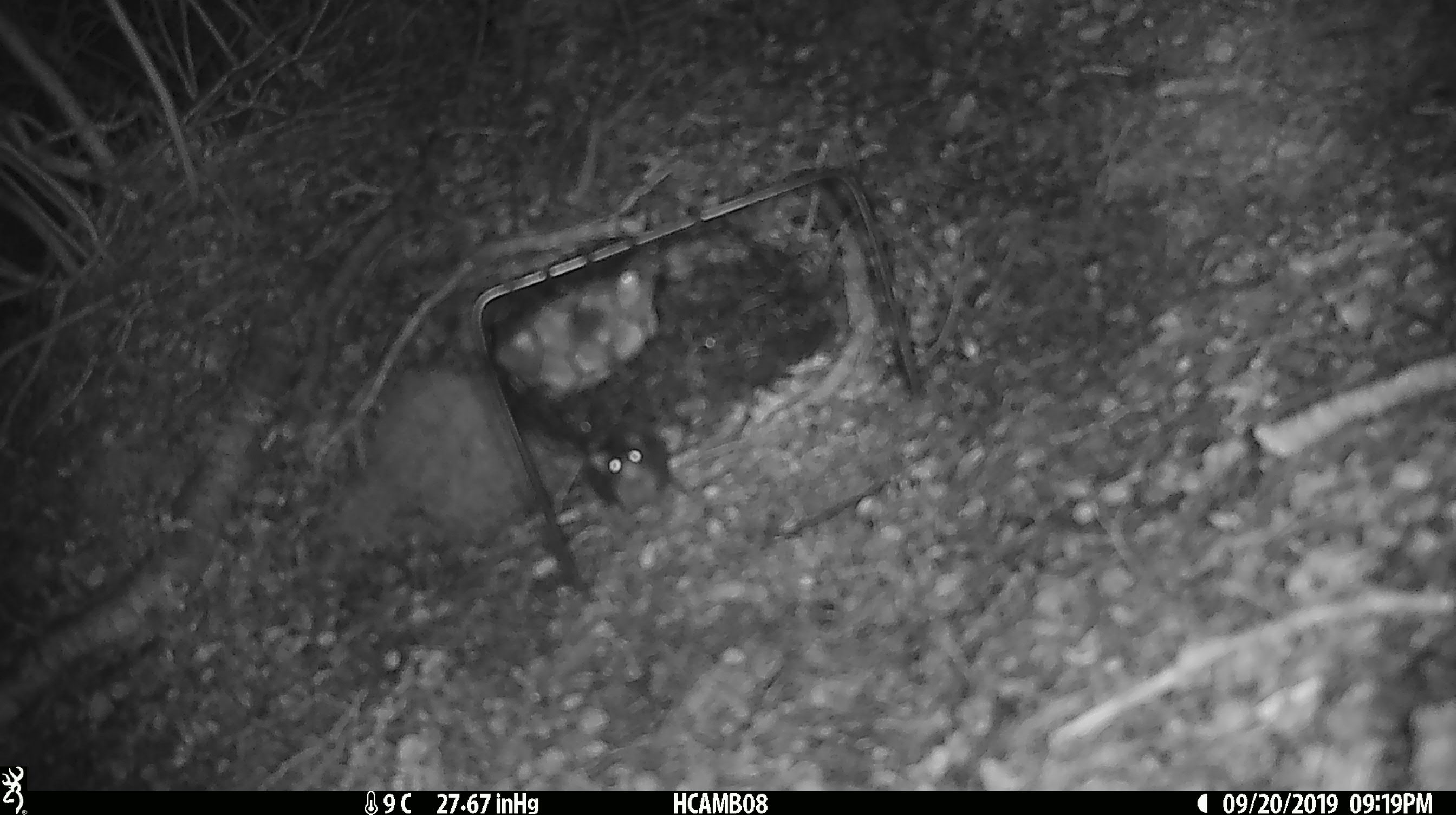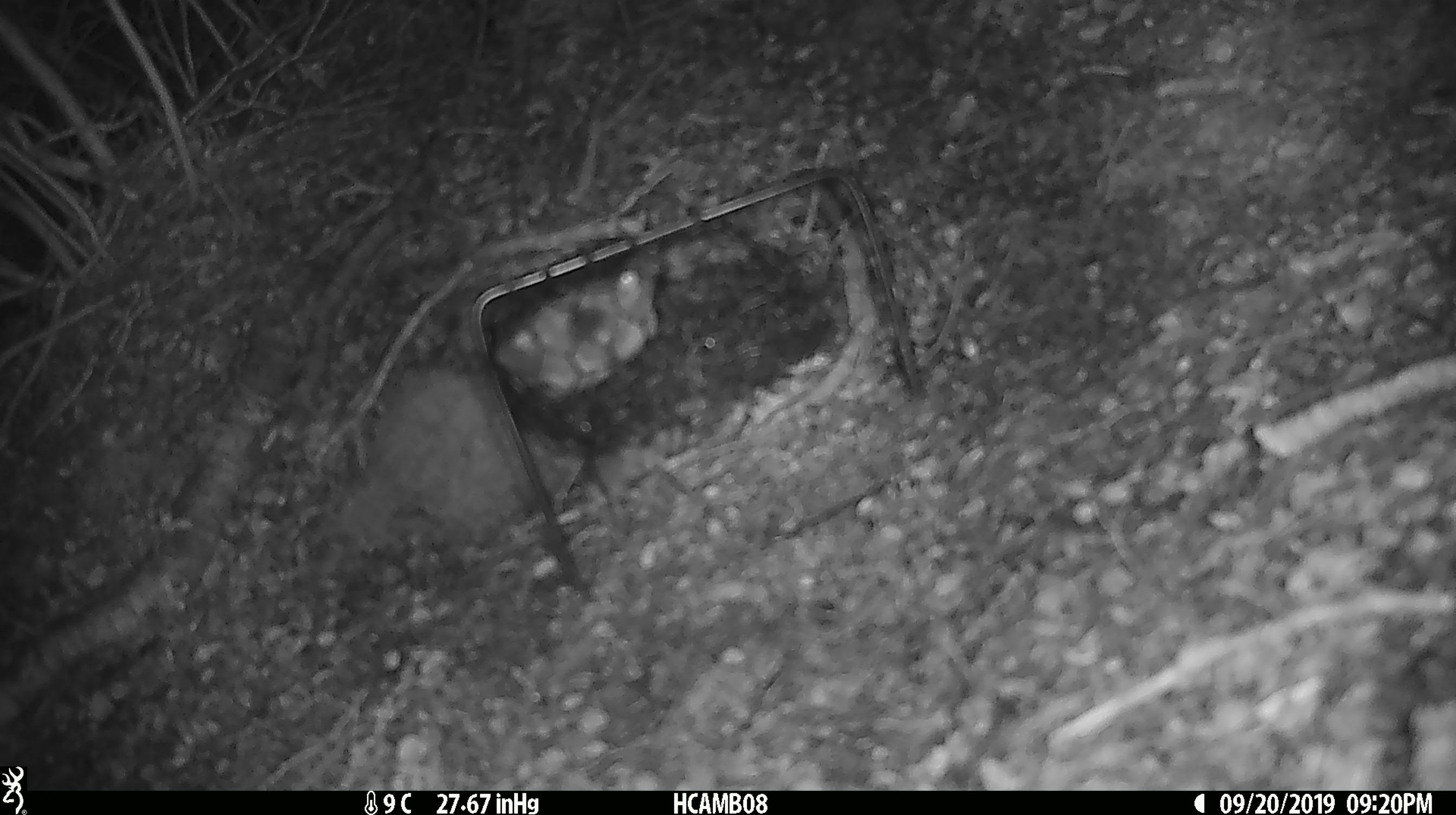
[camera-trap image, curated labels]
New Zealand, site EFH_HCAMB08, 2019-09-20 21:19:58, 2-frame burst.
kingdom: Animalia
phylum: Chordata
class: Mammalia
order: Rodentia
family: Muridae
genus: Mus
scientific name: Mus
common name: mouse